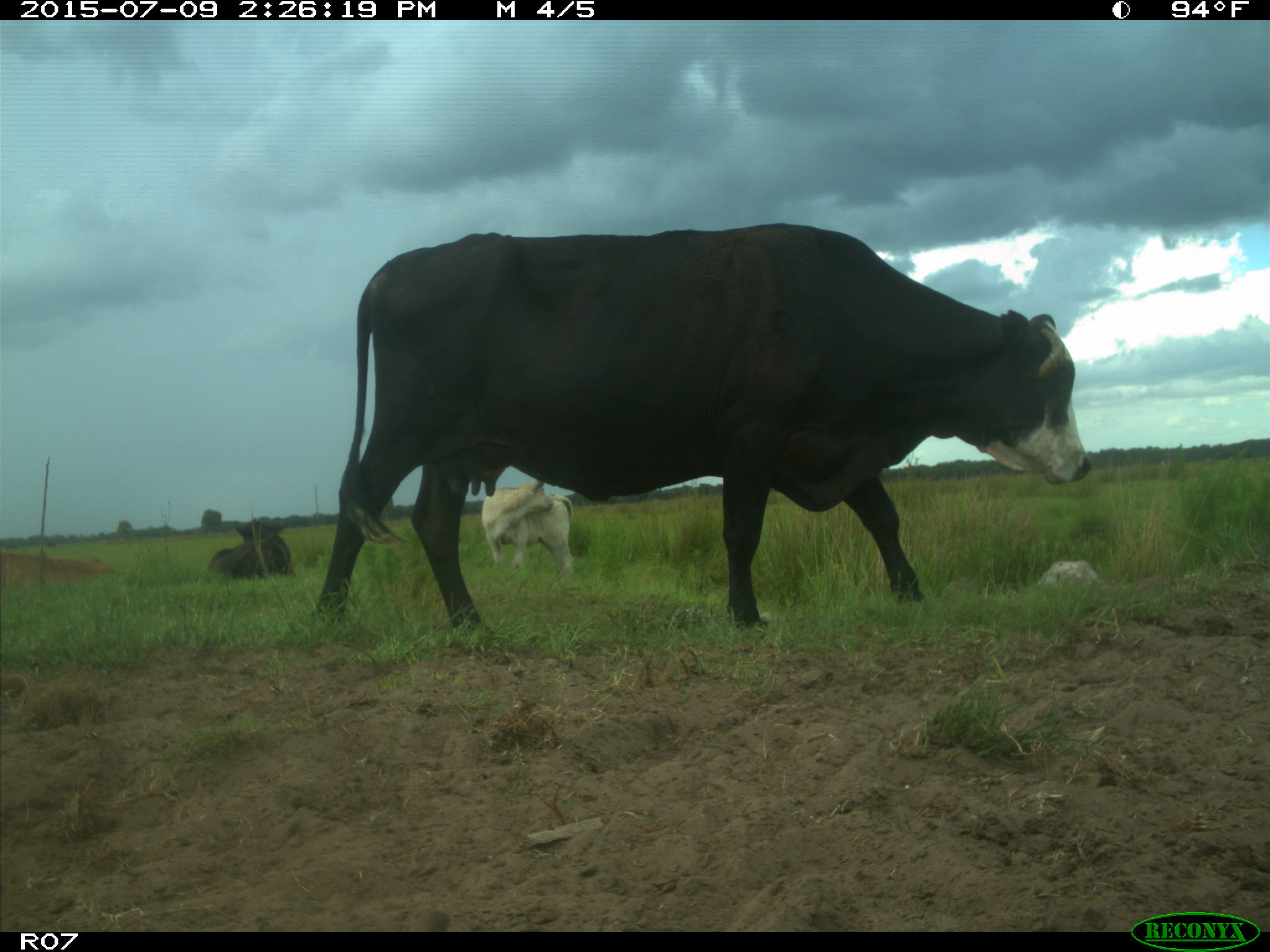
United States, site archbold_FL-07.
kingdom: Animalia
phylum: Chordata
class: Mammalia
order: Artiodactyla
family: Bovidae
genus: Bos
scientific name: Bos taurus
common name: domestic cow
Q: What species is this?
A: Bos taurus (domestic cow).